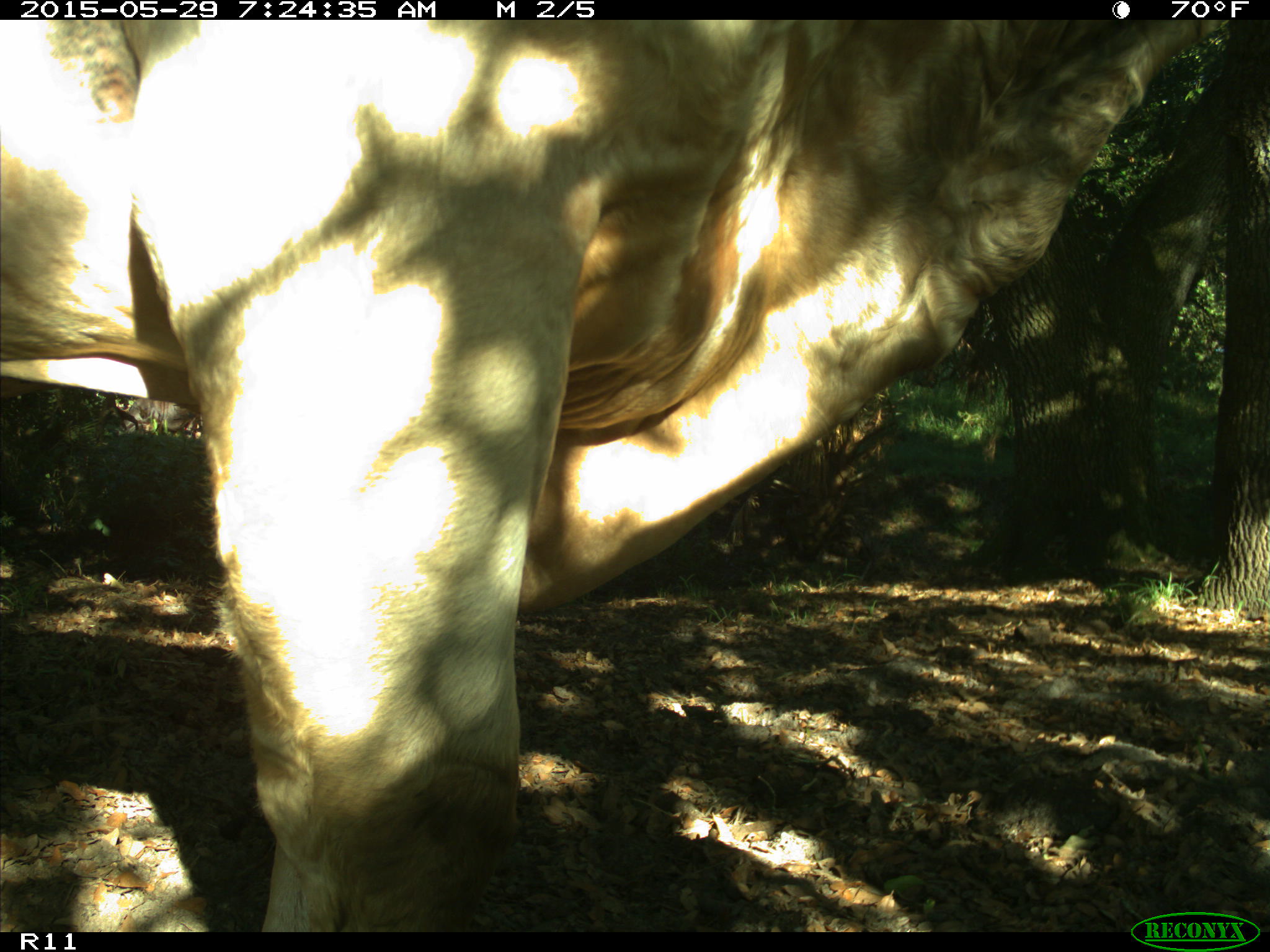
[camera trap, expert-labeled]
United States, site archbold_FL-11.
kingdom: Animalia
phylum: Chordata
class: Mammalia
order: Artiodactyla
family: Bovidae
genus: Bos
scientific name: Bos taurus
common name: domestic cow